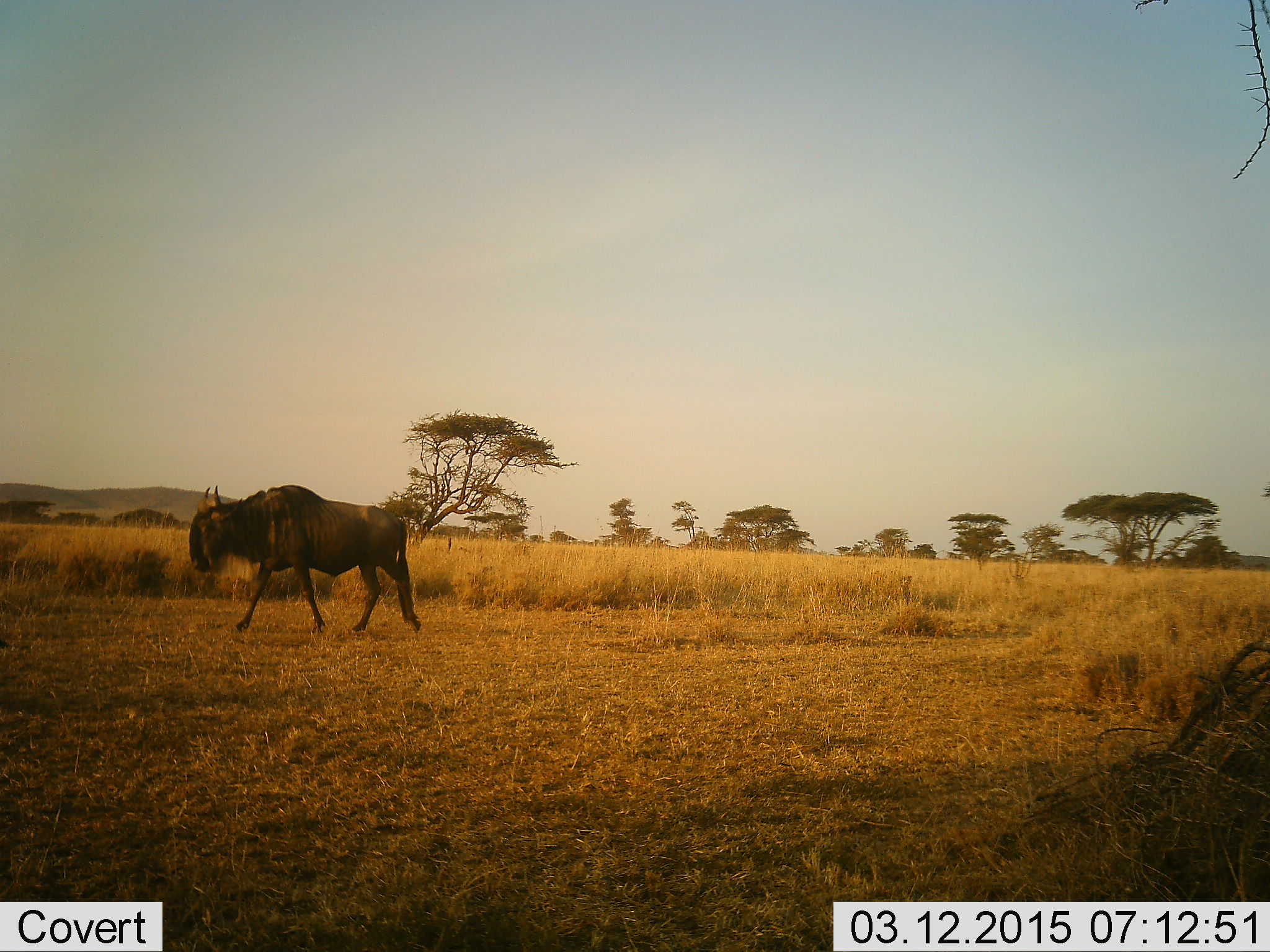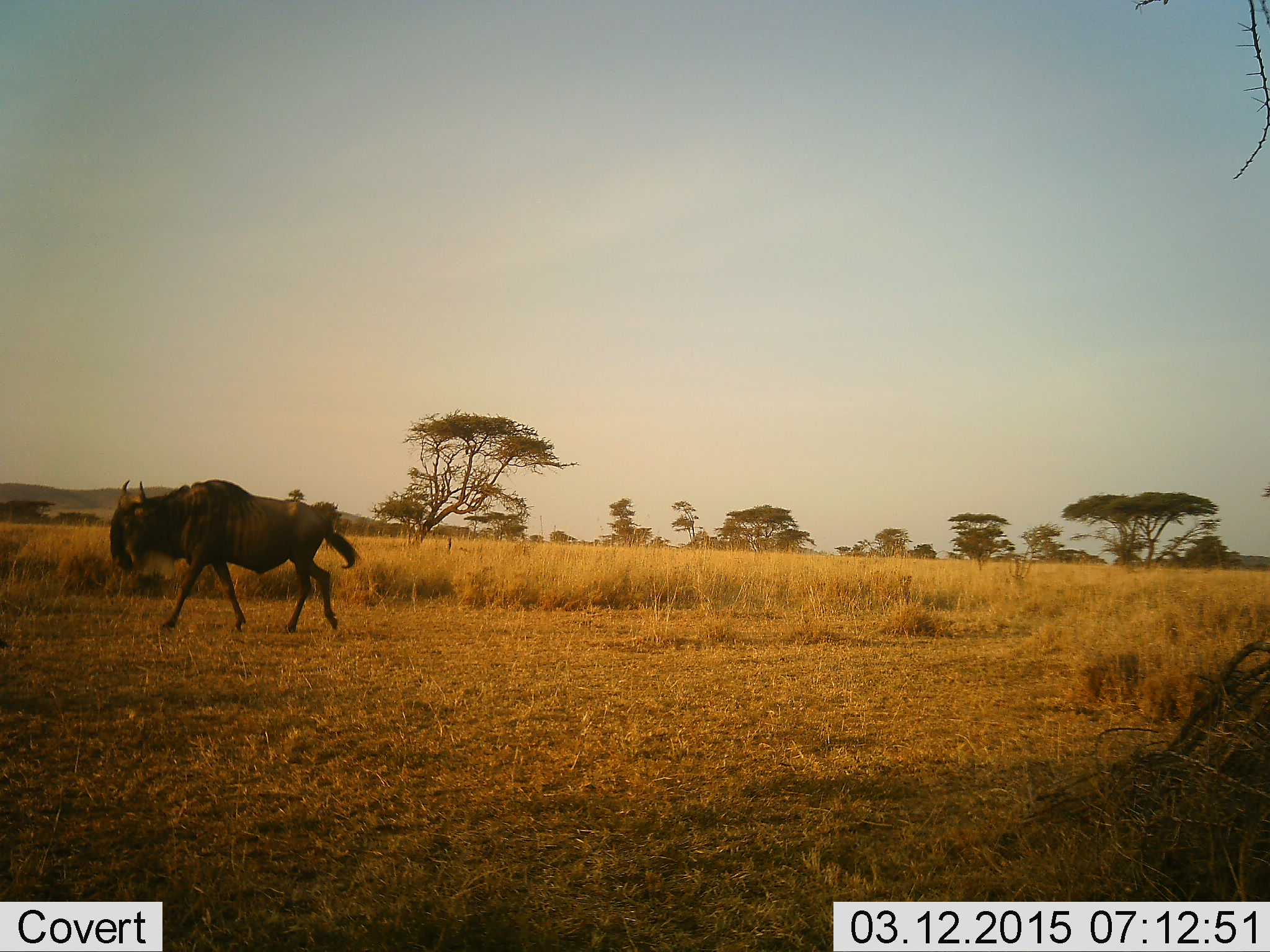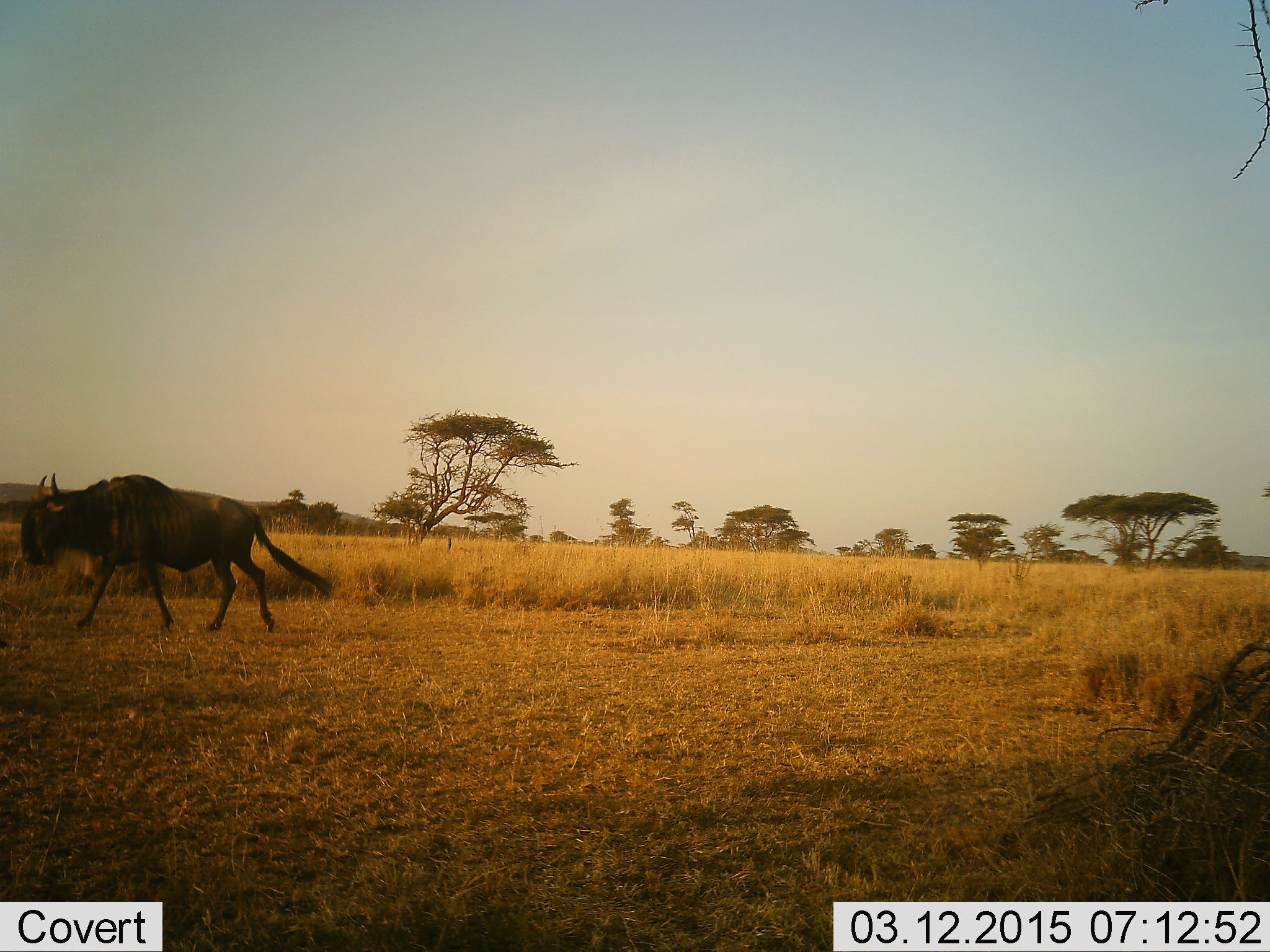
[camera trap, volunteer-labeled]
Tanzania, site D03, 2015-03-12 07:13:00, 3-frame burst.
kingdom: Animalia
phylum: Chordata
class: Mammalia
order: Artiodactyla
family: Bovidae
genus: Connochaetes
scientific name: Connochaetes taurinus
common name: blue wildebeest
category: wildebeest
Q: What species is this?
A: Wildebeest (blue wildebeest) (Connochaetes taurinus).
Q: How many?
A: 1.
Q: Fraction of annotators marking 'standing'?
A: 0%.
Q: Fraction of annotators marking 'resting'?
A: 0%.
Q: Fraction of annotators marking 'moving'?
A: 90%.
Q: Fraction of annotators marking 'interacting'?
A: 10%.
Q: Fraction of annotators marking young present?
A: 0%.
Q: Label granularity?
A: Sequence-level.